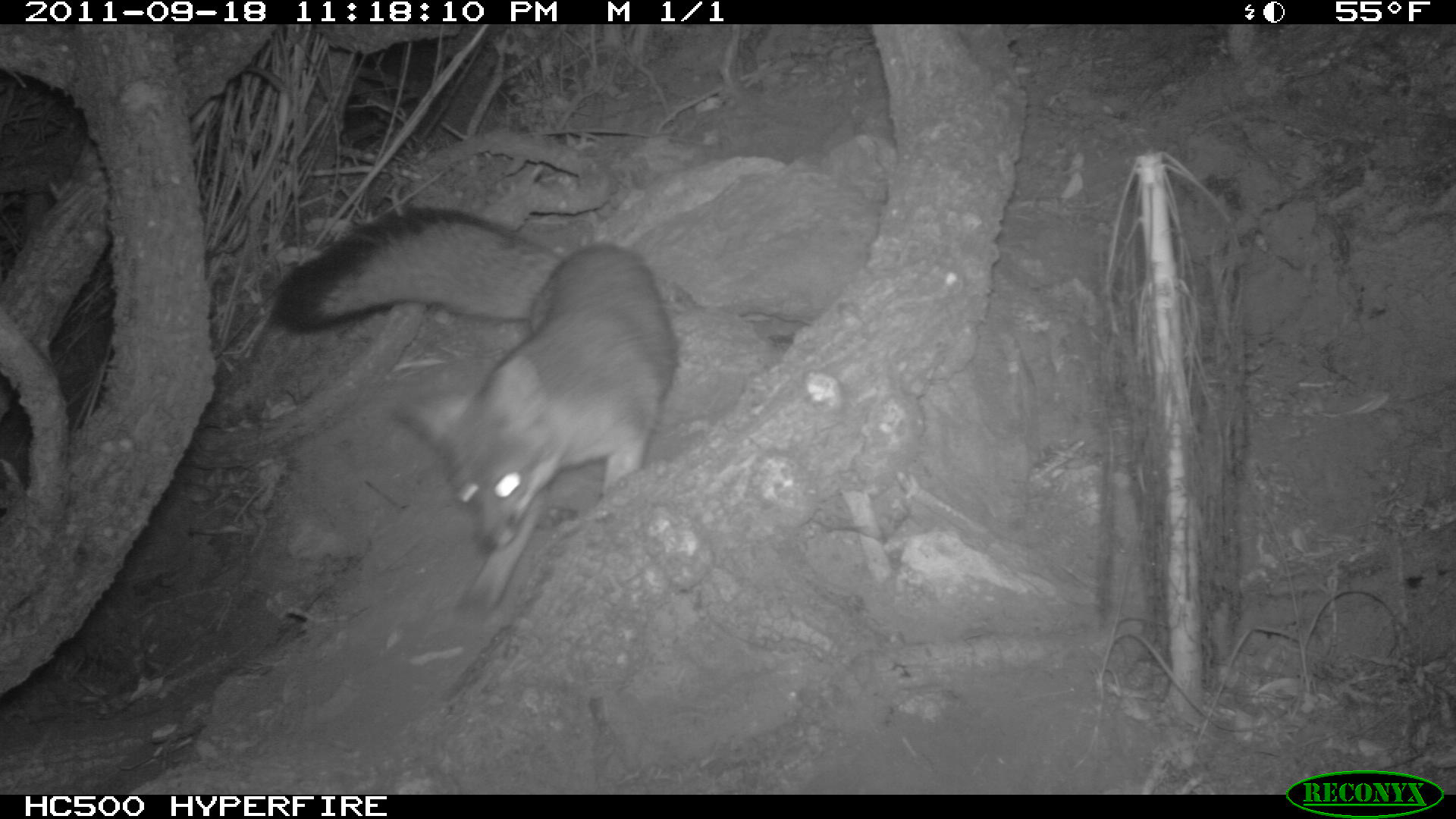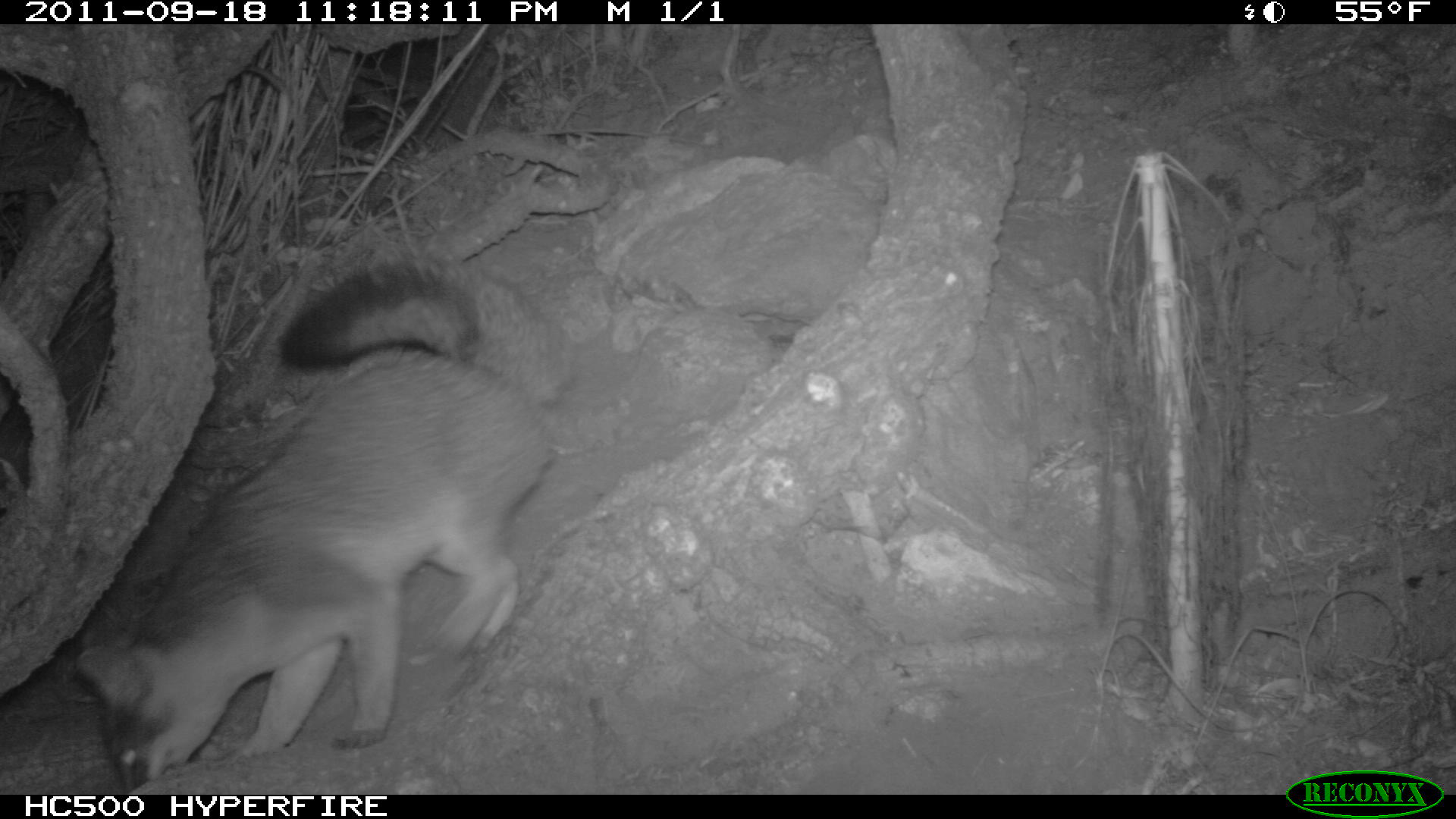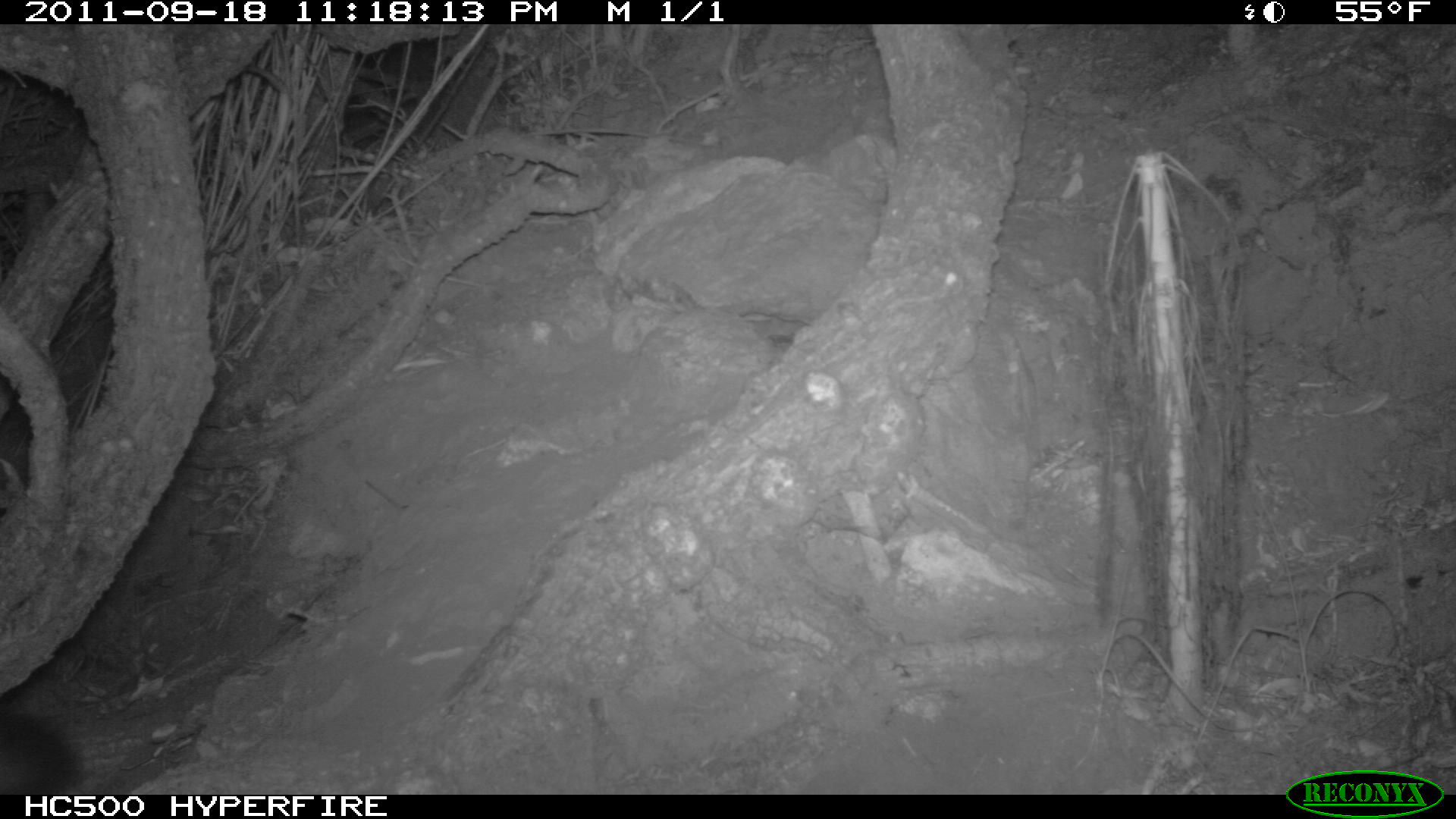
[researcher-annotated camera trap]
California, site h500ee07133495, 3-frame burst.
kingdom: Animalia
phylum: Chordata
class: Mammalia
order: Carnivora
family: Canidae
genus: Urocyon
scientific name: Urocyon littoralis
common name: island fox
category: fox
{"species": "fox (island fox) (Urocyon littoralis)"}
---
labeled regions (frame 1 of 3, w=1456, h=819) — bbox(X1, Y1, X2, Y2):
fox: bbox(270, 205, 679, 619)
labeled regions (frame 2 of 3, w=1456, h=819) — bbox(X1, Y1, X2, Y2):
fox: bbox(72, 253, 567, 794)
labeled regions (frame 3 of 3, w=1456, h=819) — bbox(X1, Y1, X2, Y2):
fox: bbox(0, 712, 83, 793)